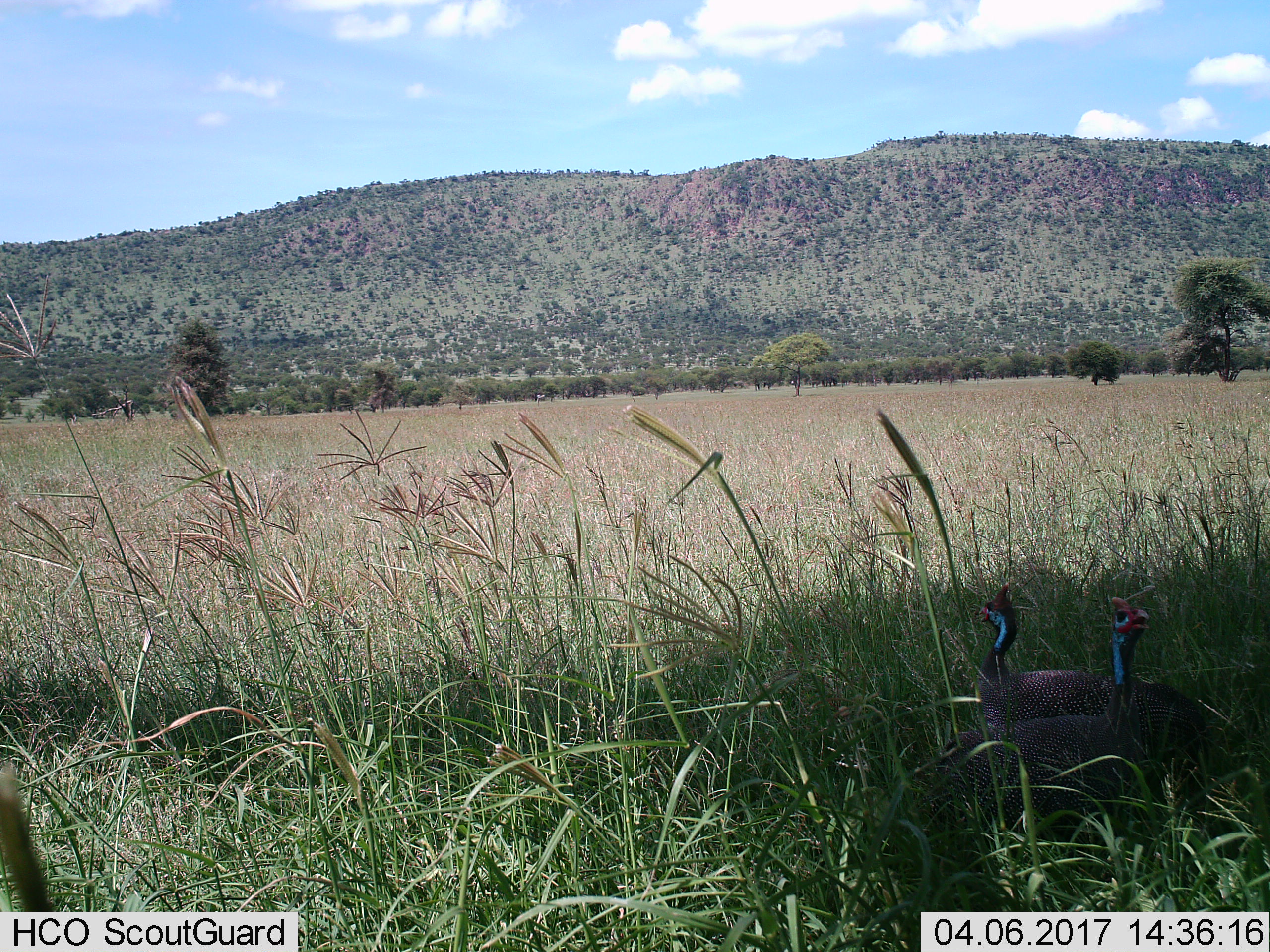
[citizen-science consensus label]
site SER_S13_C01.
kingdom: Animalia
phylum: Chordata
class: Aves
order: Galliformes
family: Numididae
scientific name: Numididae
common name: guineafowl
Guineafowl (Numididae), count 2. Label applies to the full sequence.